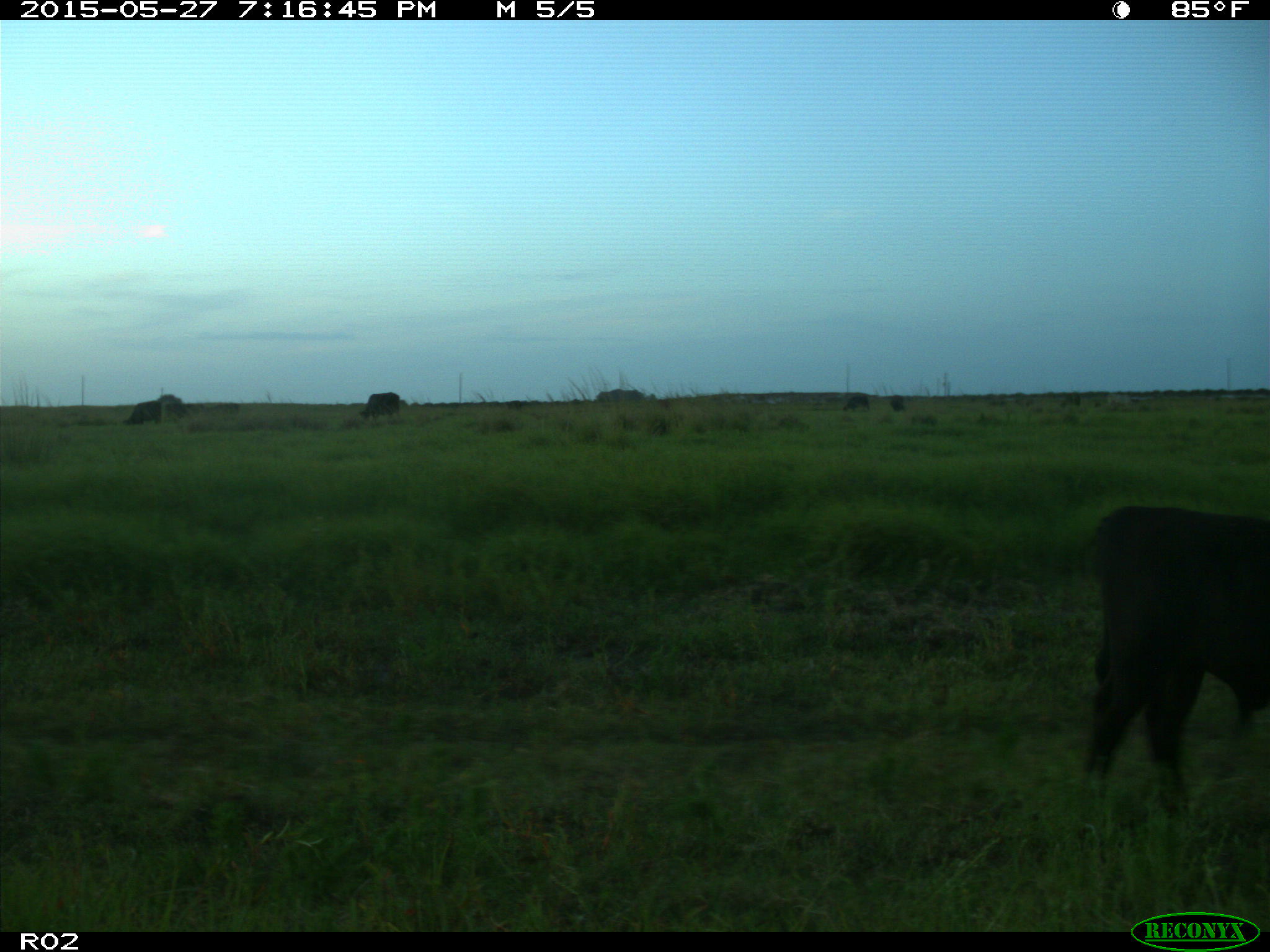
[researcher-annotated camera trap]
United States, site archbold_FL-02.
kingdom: Animalia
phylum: Chordata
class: Mammalia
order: Artiodactyla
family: Bovidae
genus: Bos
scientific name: Bos taurus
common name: domestic cow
Bos taurus (domestic cow).